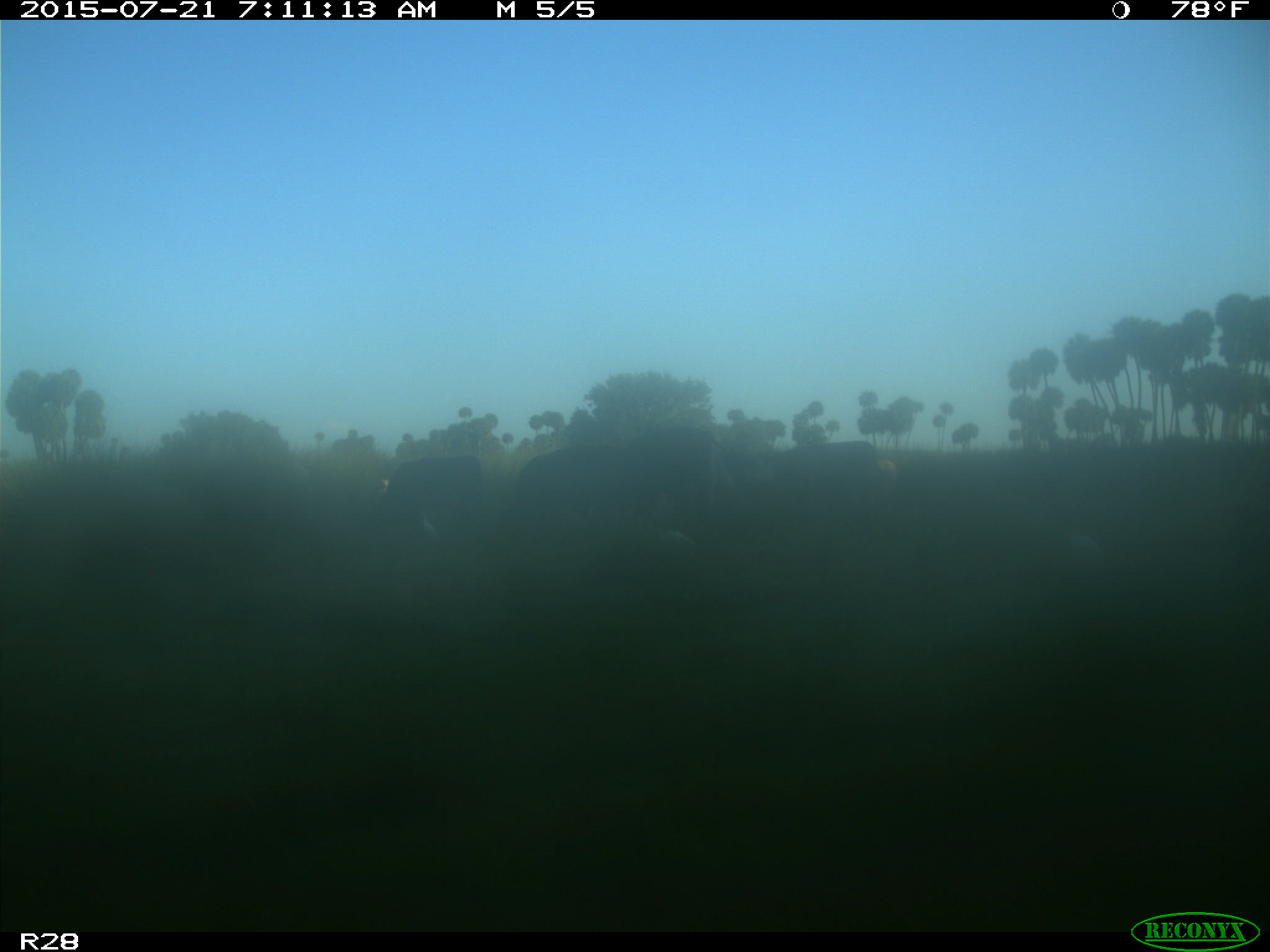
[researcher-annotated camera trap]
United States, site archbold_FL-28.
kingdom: Animalia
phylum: Chordata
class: Mammalia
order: Artiodactyla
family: Bovidae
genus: Bos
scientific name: Bos taurus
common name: domestic cow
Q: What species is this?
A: Bos taurus (domestic cow).